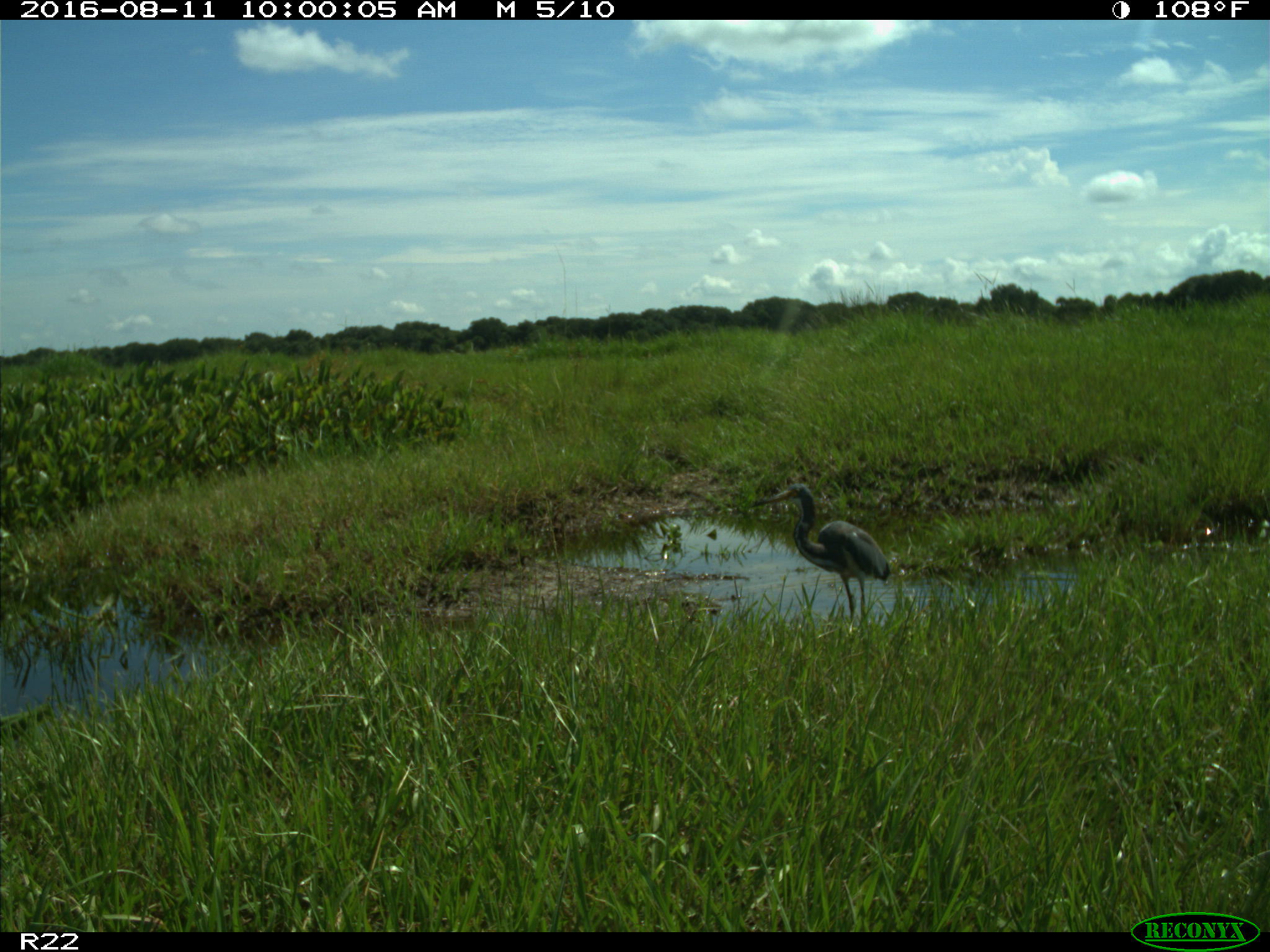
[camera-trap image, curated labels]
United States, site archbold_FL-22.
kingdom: Animalia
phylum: Chordata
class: Aves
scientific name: Aves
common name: birds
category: unidentified bird